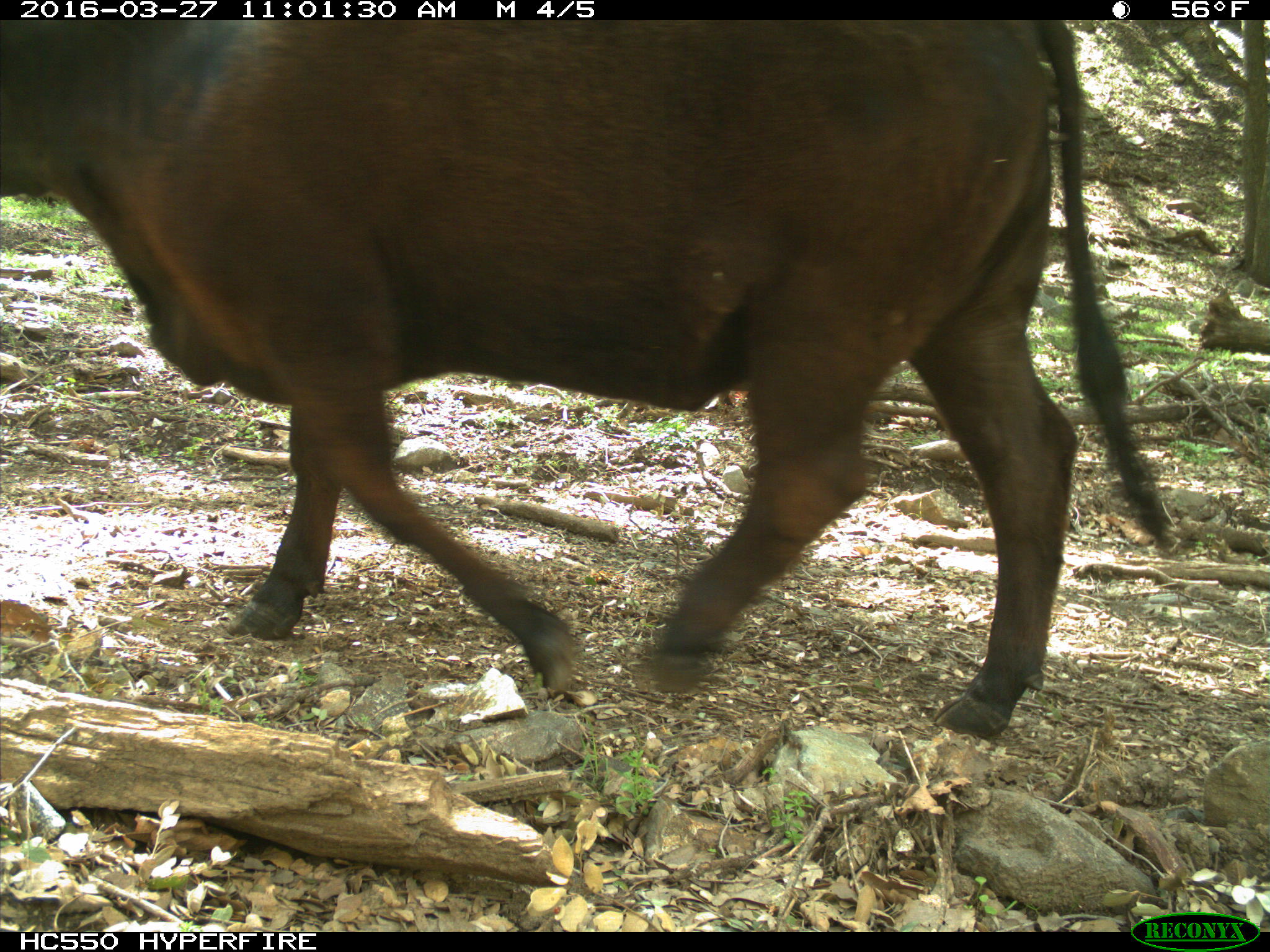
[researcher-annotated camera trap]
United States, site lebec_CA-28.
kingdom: Animalia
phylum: Chordata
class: Mammalia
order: Artiodactyla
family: Bovidae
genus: Bos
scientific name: Bos taurus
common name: domestic cow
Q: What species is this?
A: Bos taurus (domestic cow).